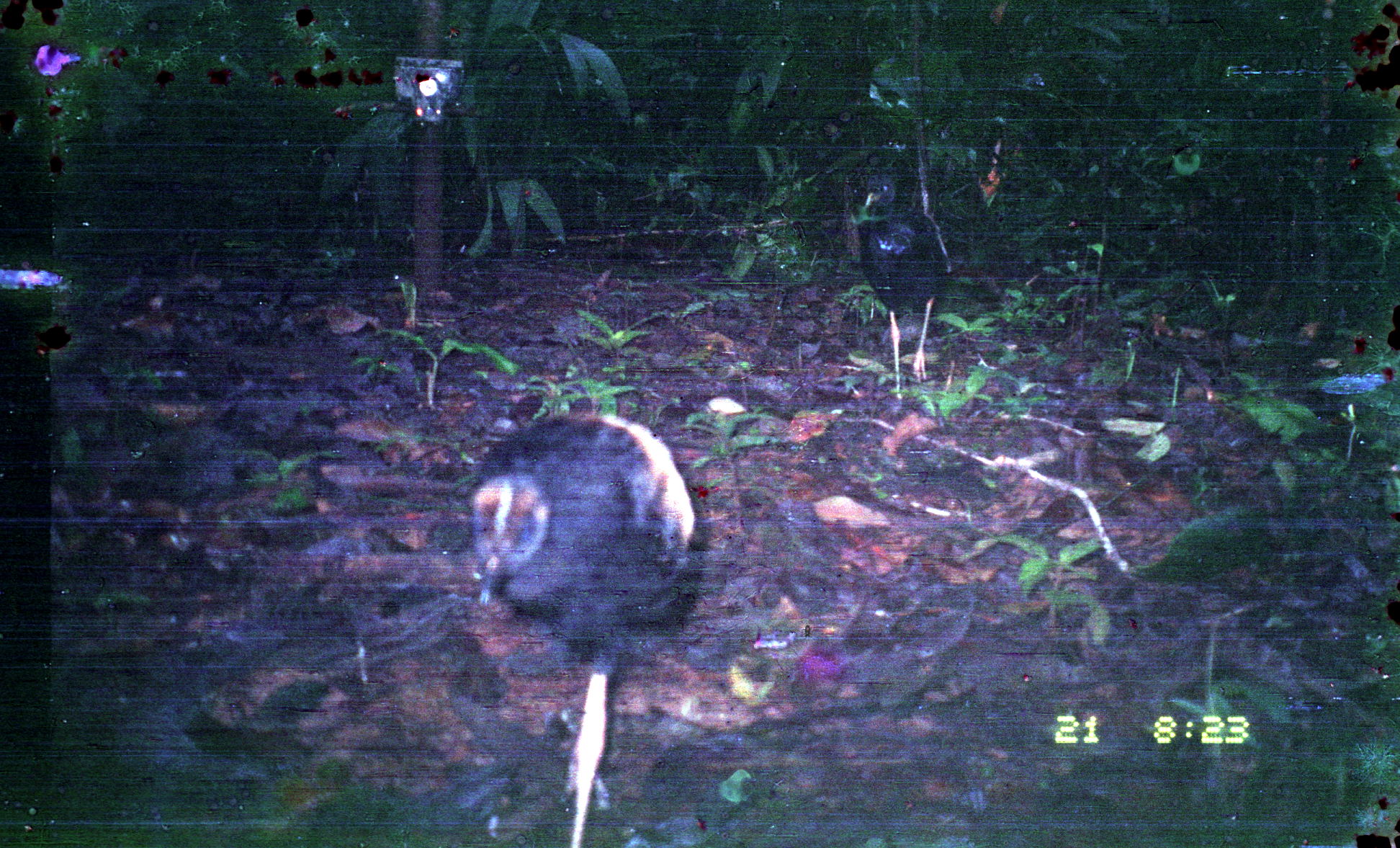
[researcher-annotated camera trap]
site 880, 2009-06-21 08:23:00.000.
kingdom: Animalia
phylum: Chordata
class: Aves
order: Gruiformes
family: Psophiidae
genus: Psophia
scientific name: Psophia crepitans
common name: gray-winged trumpeter